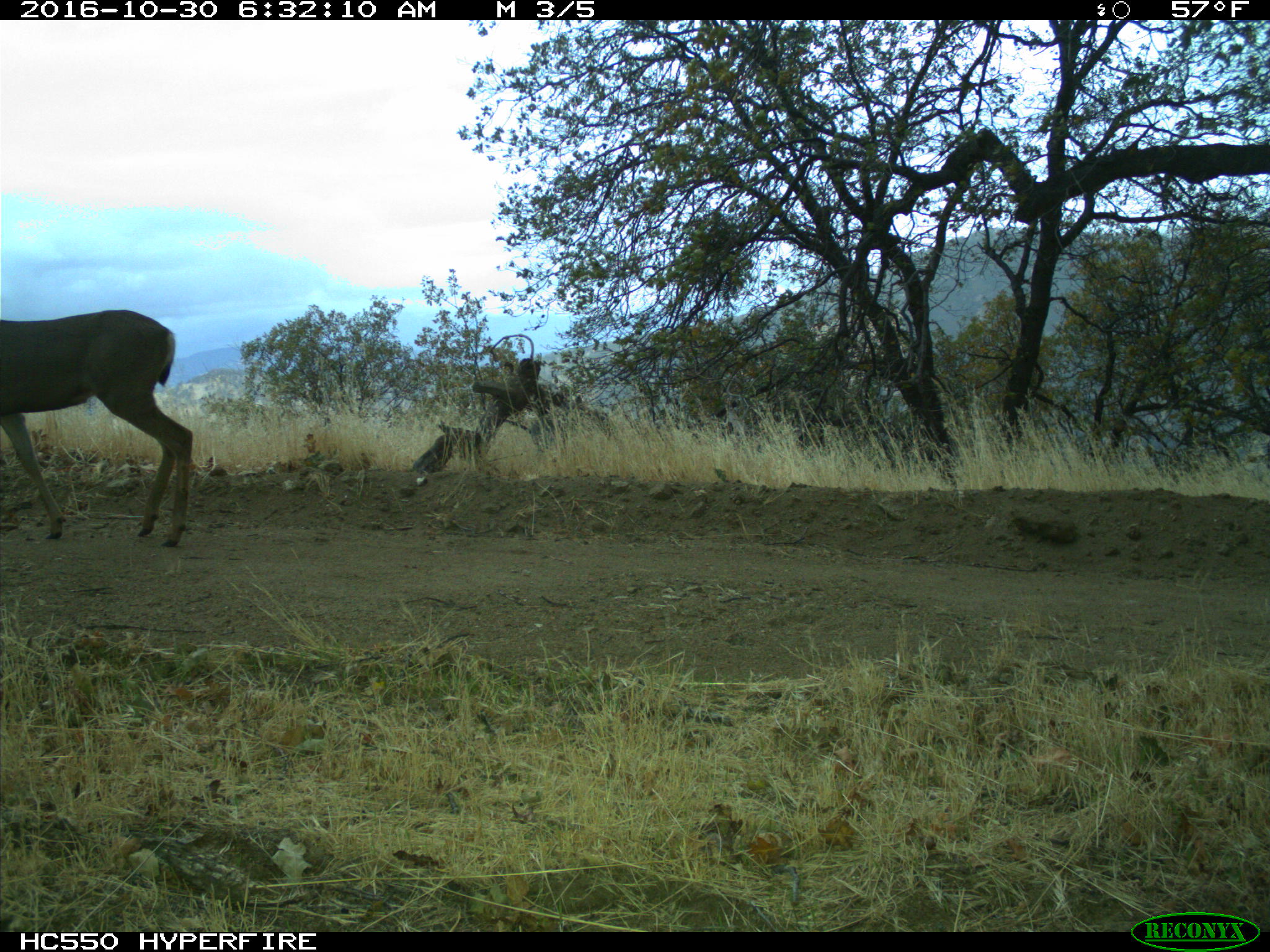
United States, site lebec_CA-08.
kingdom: Animalia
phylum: Chordata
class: Mammalia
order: Artiodactyla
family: Cervidae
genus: Odocoileus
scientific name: Odocoileus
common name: deer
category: unidentified deer